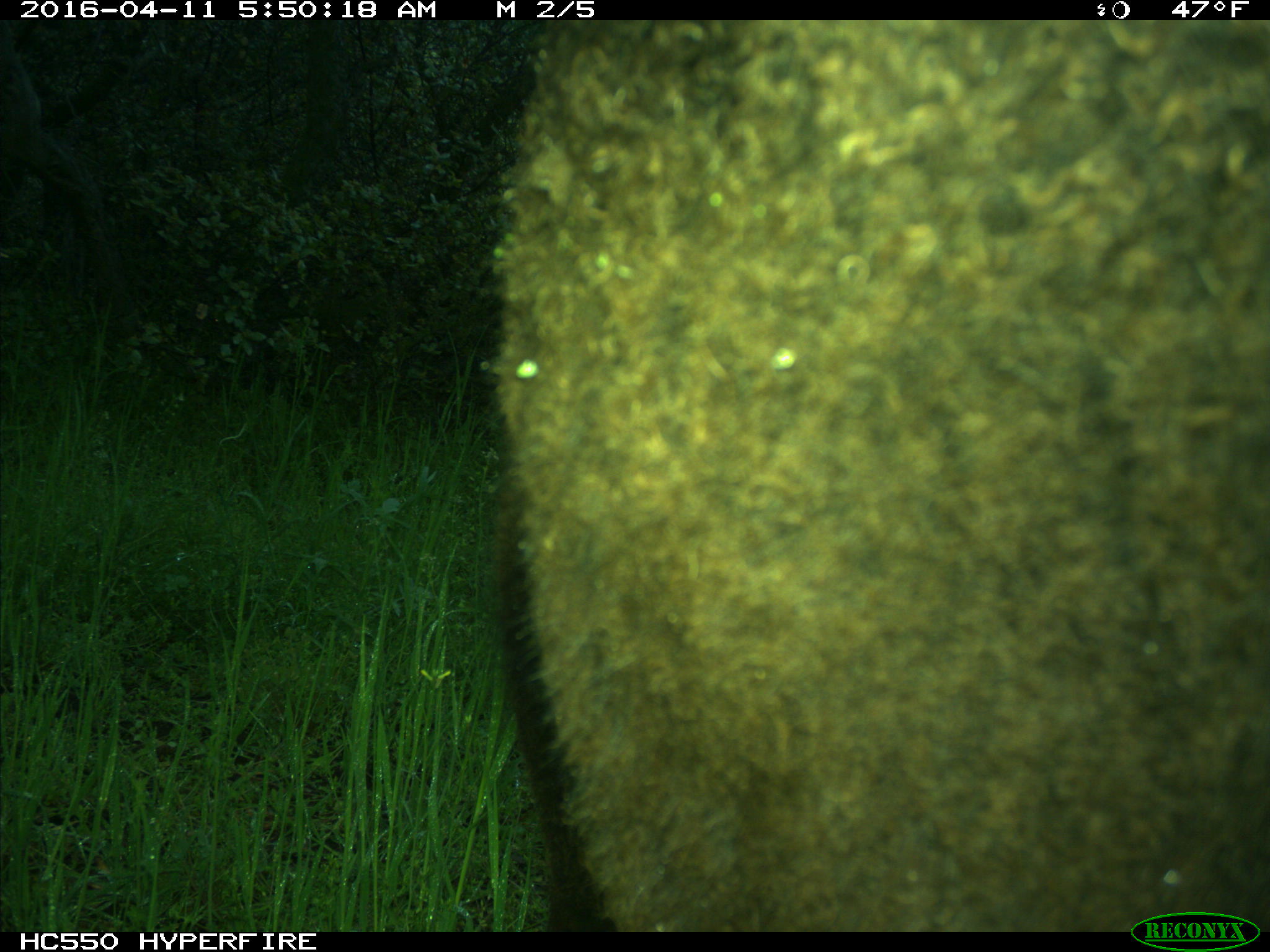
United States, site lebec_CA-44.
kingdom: Animalia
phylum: Chordata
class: Mammalia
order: Artiodactyla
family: Bovidae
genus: Bos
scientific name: Bos taurus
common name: domestic cow